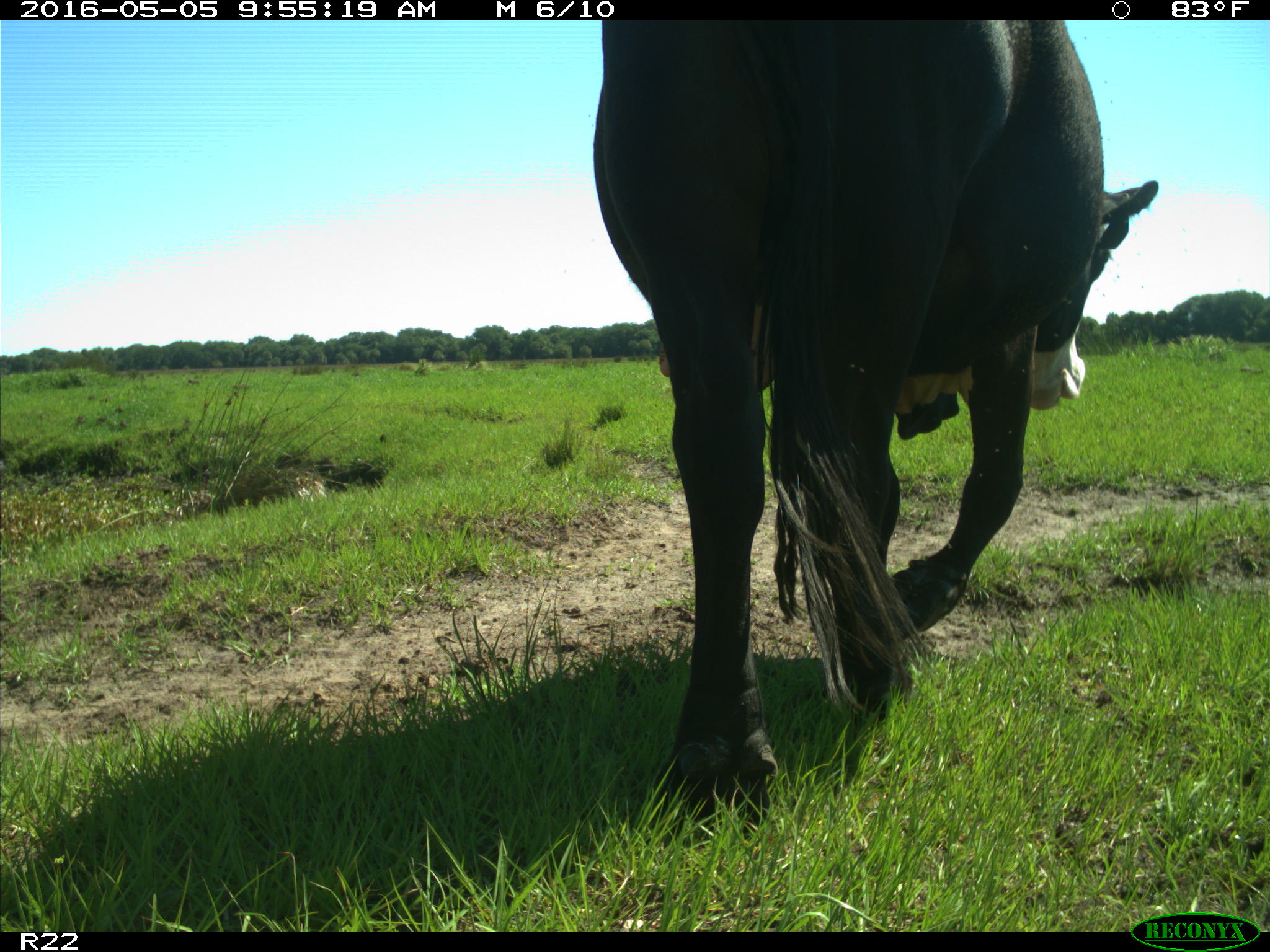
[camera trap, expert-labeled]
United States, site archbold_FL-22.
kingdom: Animalia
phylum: Chordata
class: Mammalia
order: Artiodactyla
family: Bovidae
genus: Bos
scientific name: Bos taurus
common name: domestic cow